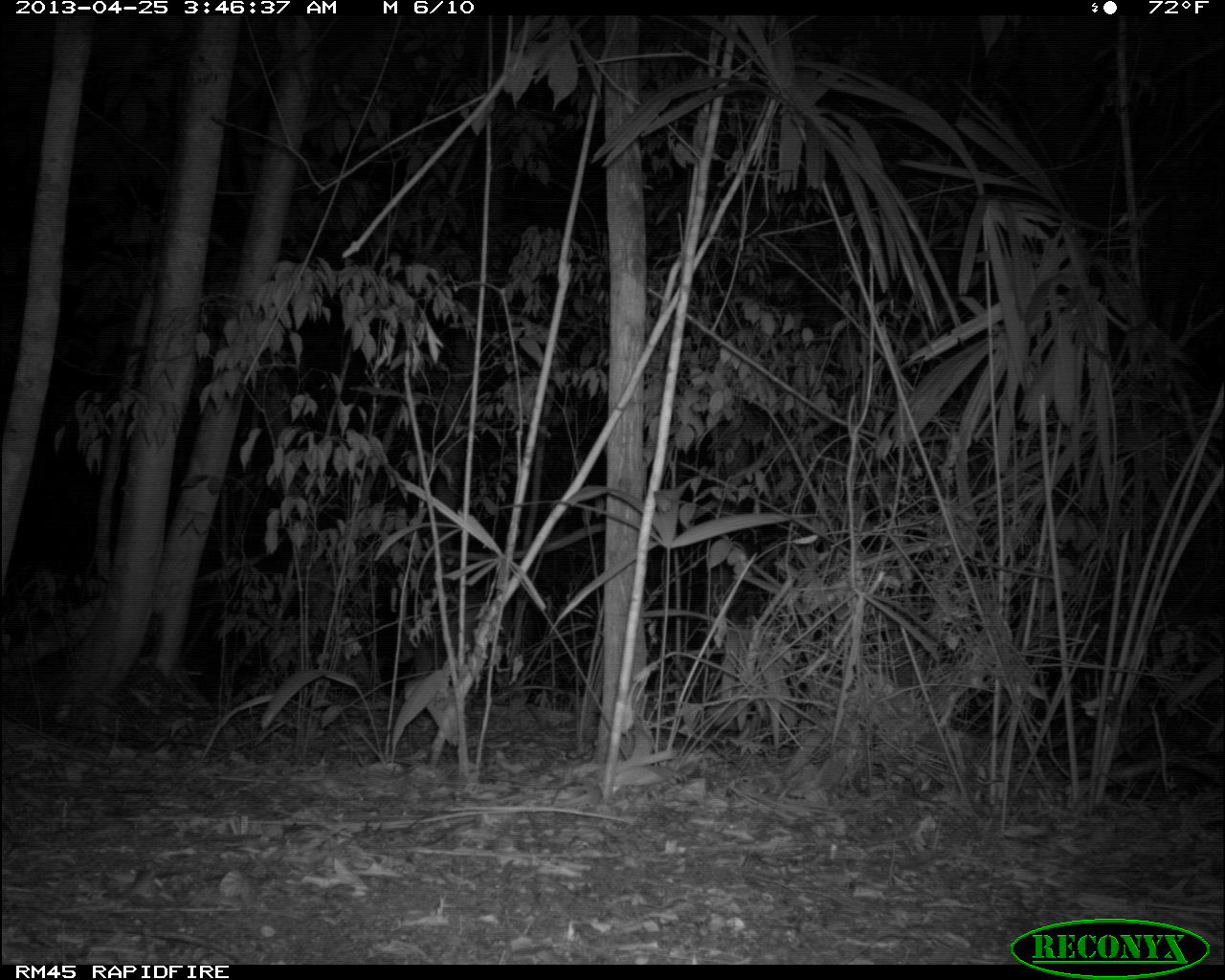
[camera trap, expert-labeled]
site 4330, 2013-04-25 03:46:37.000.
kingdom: Animalia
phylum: Chordata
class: Mammalia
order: Artiodactyla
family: Cervidae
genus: Mazama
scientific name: Mazama temama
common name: central american red brocket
Mazama temama (central american red brocket), count 1, sex male.